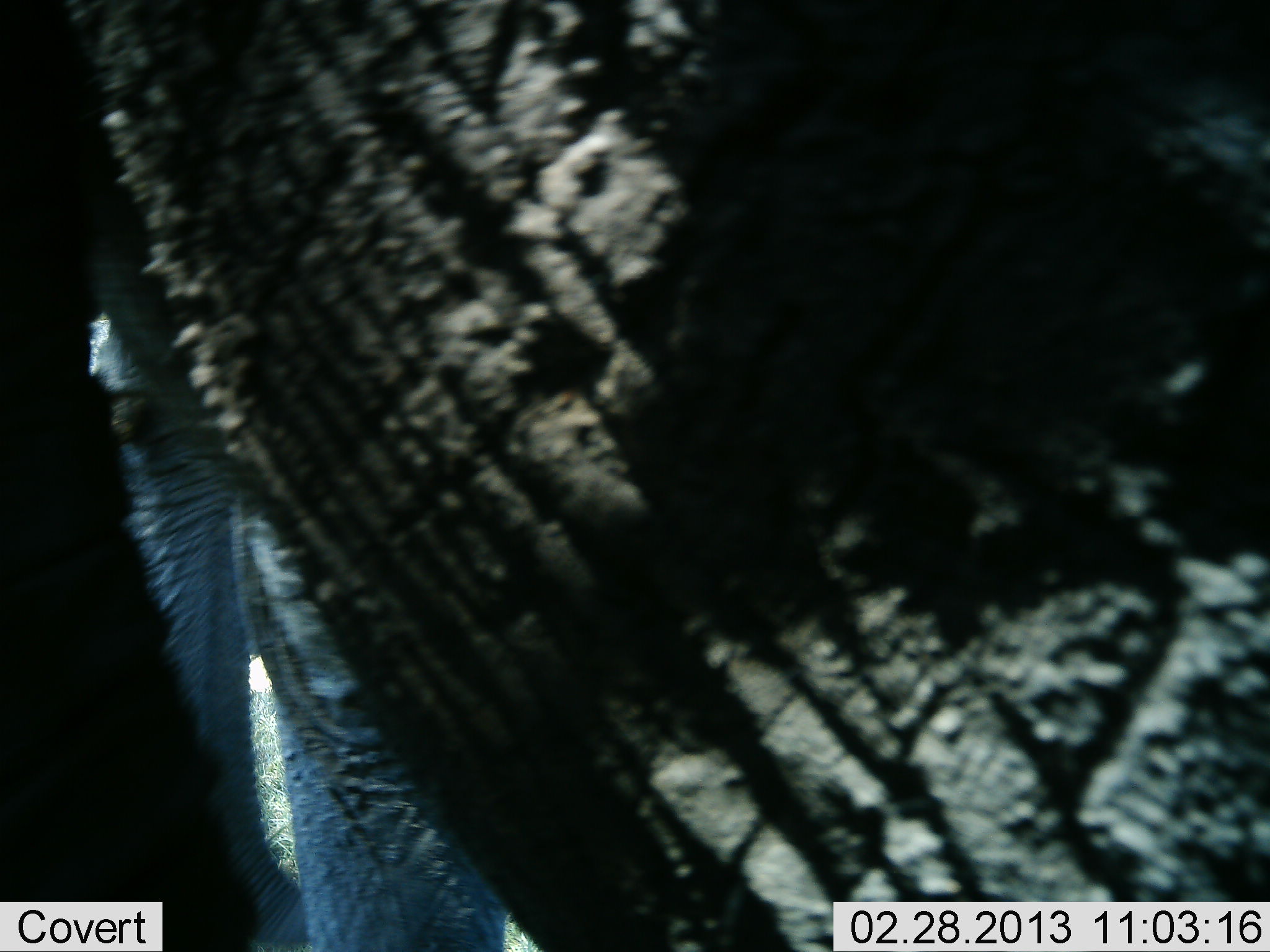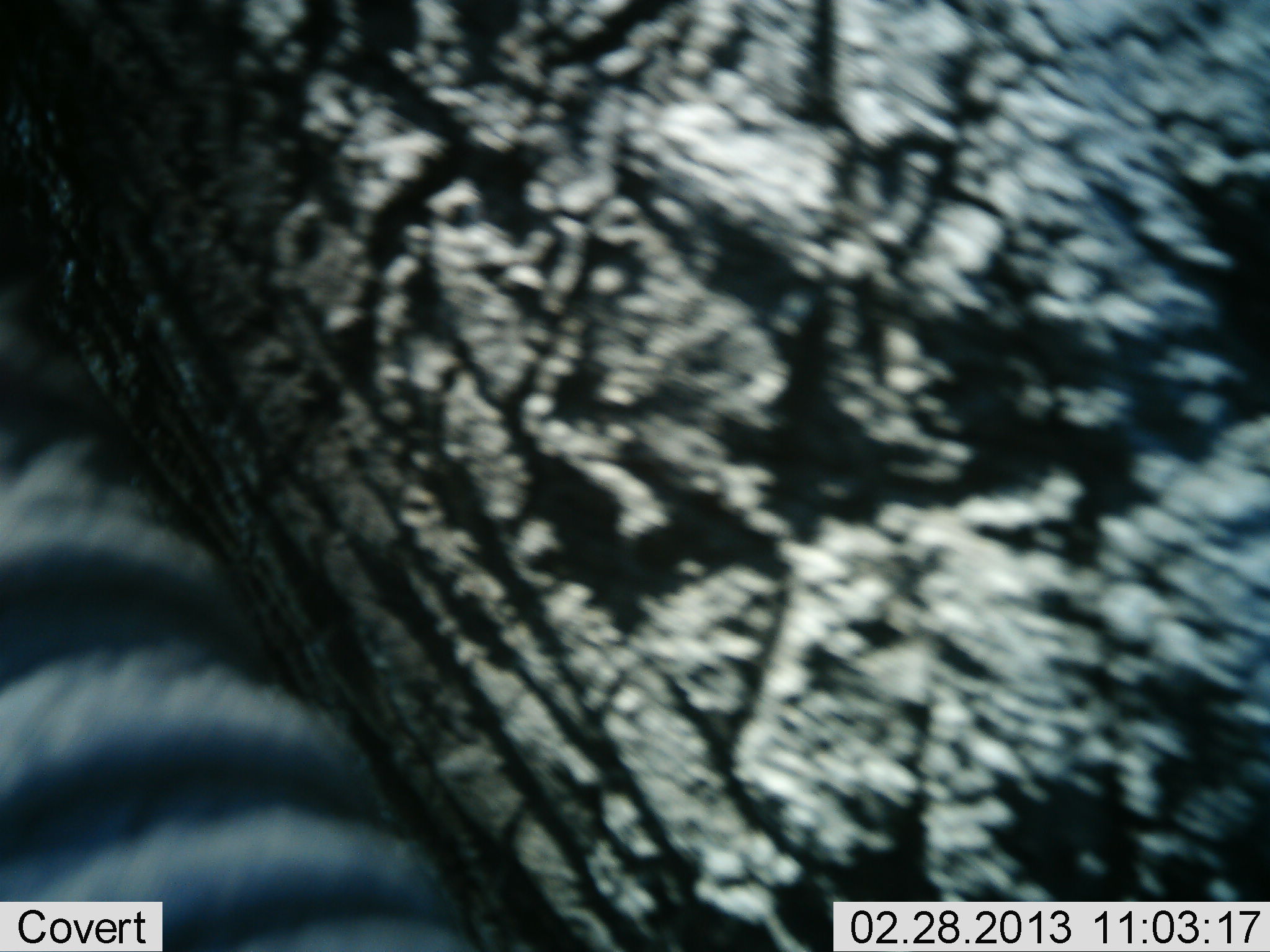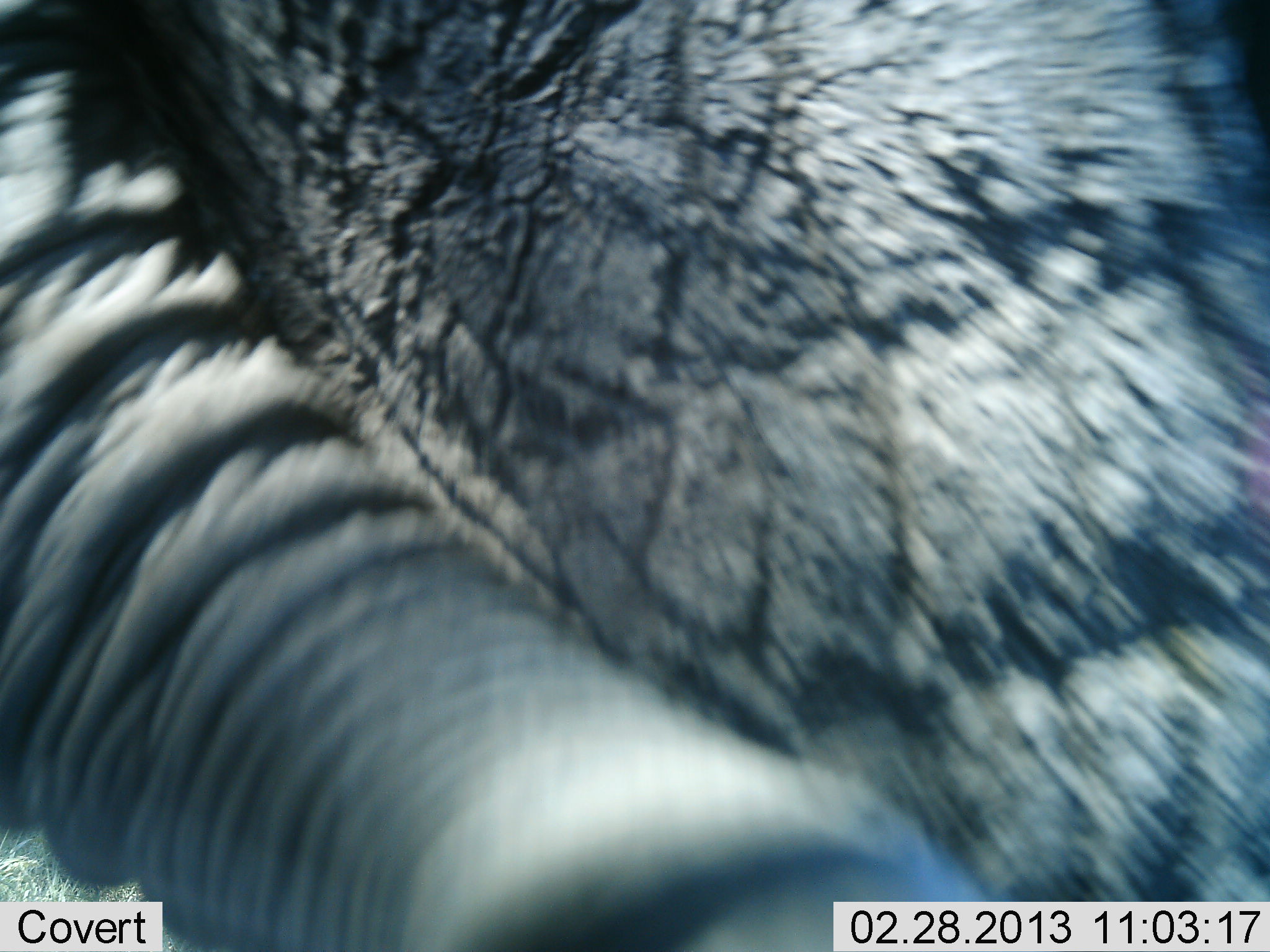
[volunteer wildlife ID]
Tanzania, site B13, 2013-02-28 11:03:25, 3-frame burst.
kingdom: Animalia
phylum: Chordata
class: Mammalia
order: Proboscidea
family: Elephantidae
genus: Loxodonta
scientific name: Loxodonta africana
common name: african bush elephant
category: elephant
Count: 1.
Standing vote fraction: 41%.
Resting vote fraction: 0%.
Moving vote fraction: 38%.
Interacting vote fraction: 24%.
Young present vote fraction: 0%.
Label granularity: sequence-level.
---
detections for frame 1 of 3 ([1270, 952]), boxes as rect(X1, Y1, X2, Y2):
animal: rect(0, 0, 1270, 952)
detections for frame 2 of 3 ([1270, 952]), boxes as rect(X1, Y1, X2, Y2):
animal: rect(0, 0, 1270, 952)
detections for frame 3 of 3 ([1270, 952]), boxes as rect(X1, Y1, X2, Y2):
animal: rect(0, 0, 1270, 952)